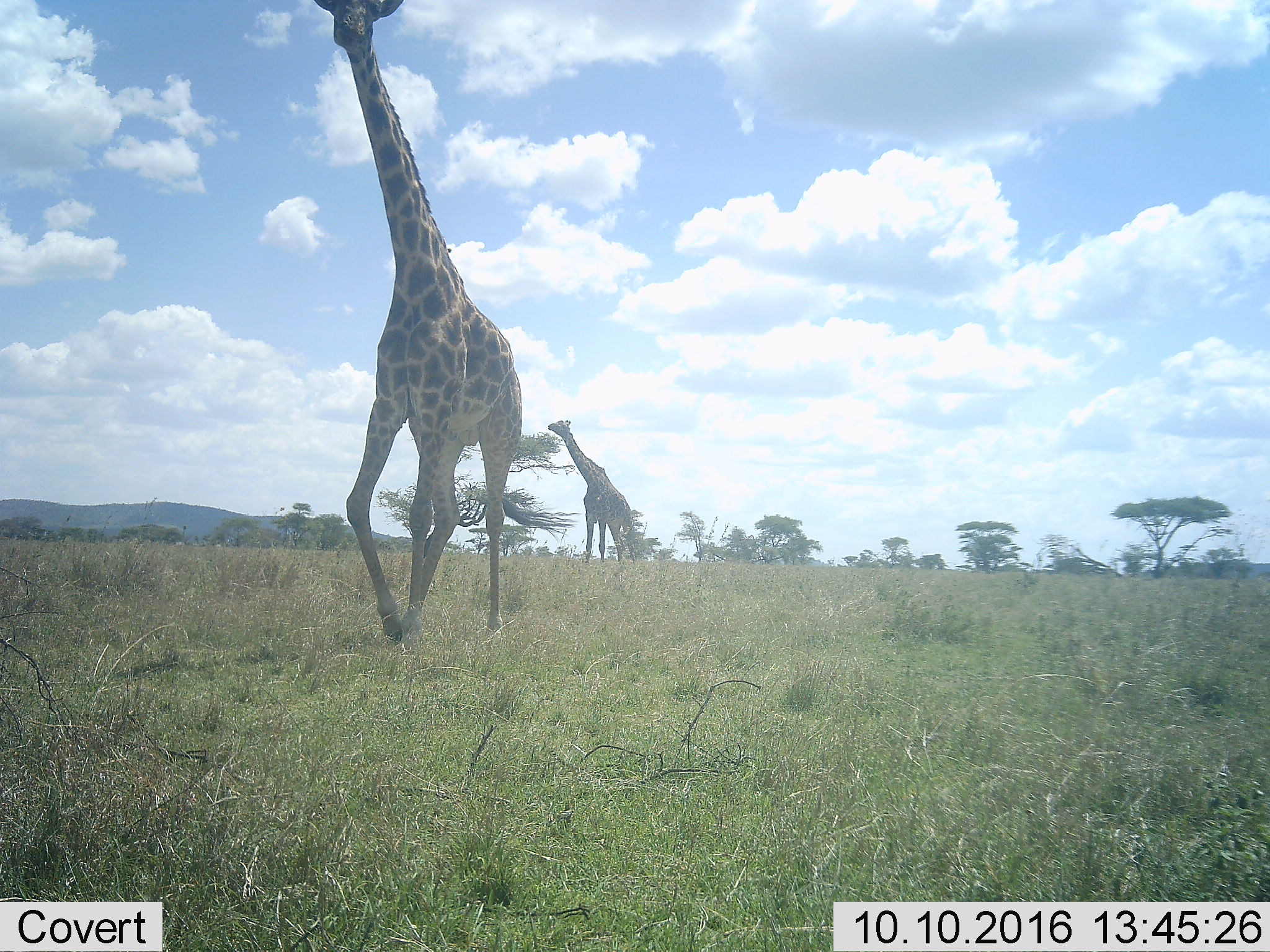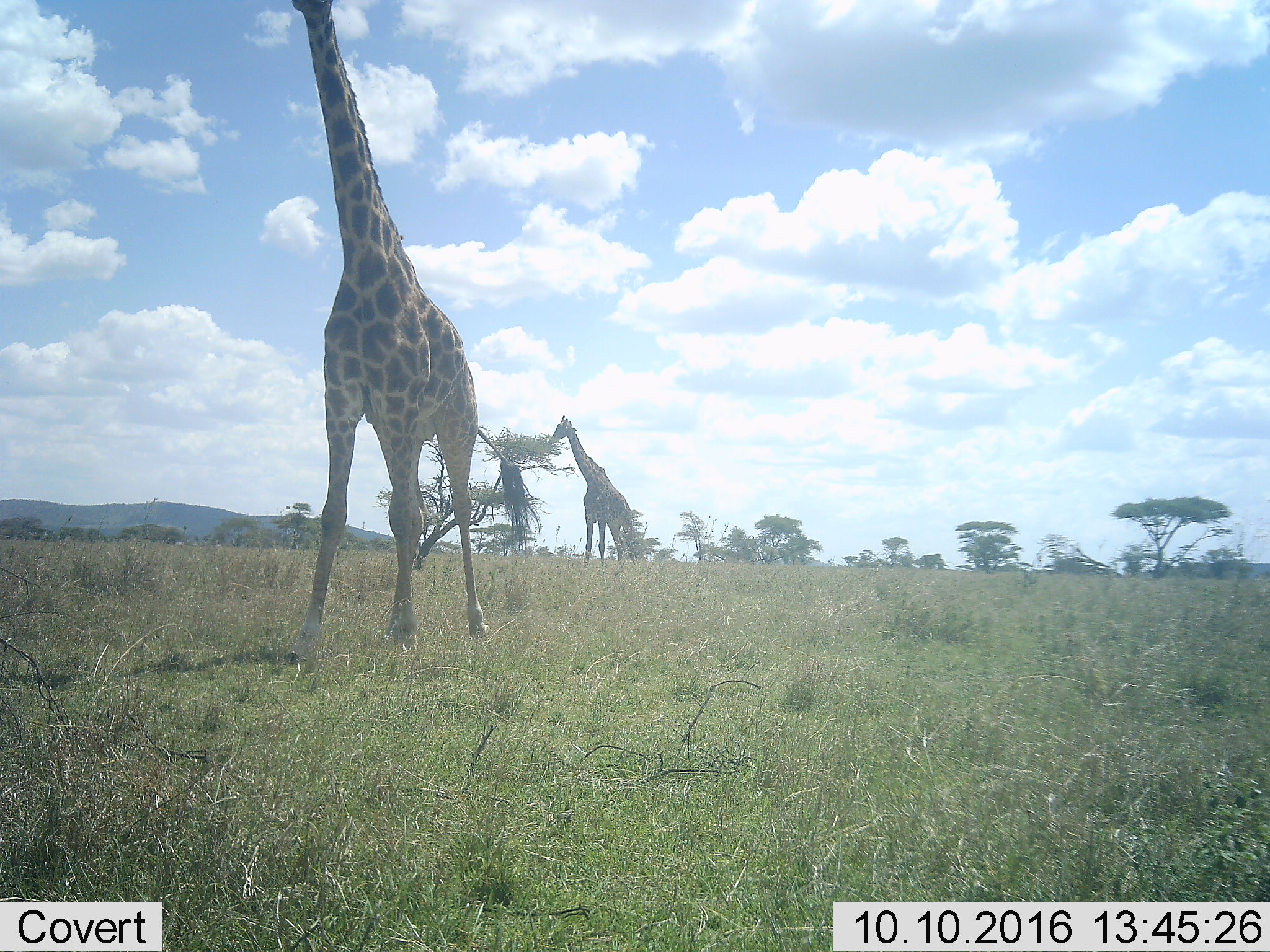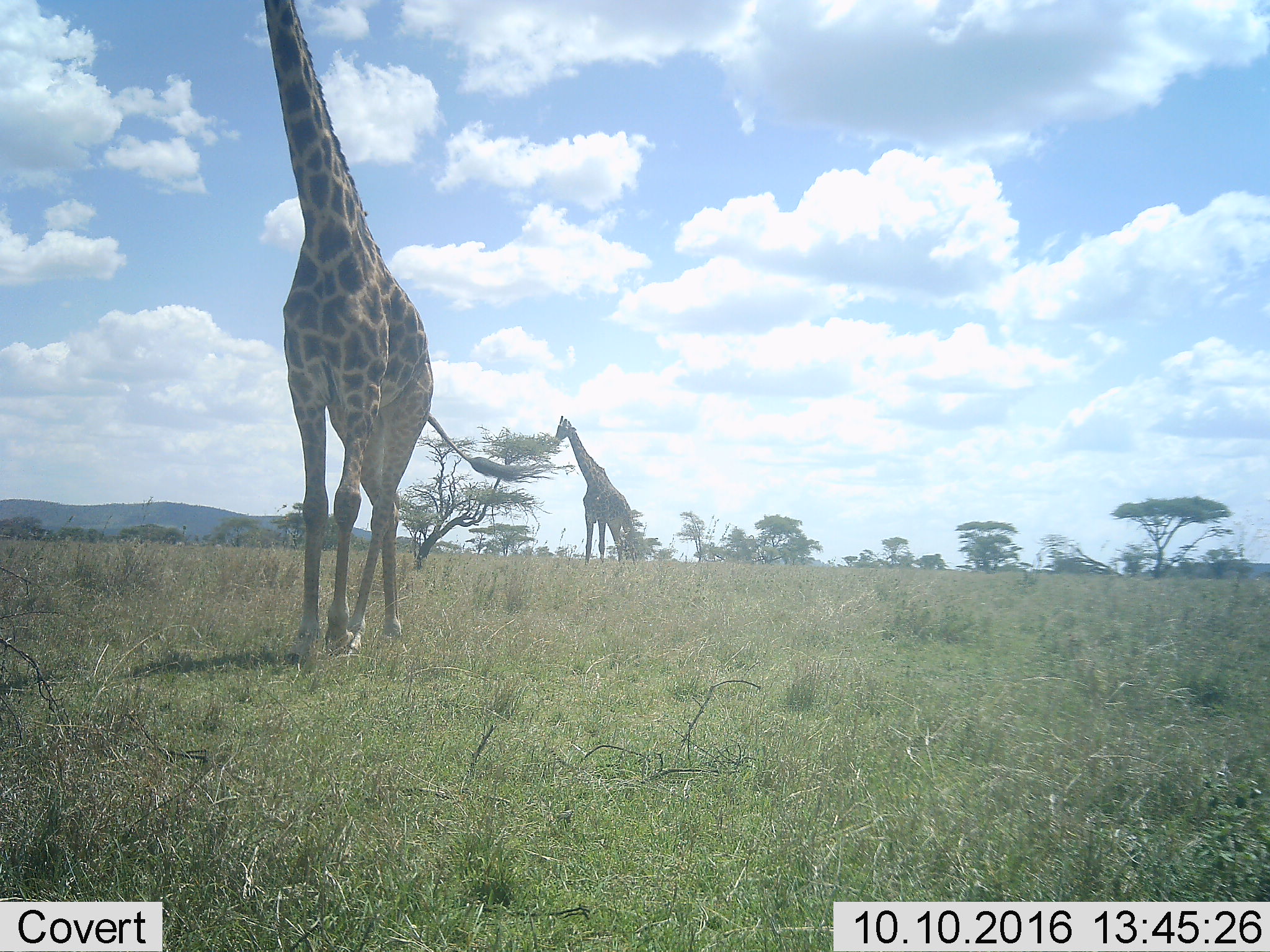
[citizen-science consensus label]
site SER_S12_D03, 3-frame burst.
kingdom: Animalia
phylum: Chordata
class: Mammalia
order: Artiodactyla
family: Giraffidae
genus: Giraffa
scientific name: Giraffa camelopardalis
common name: giraffe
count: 2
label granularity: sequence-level